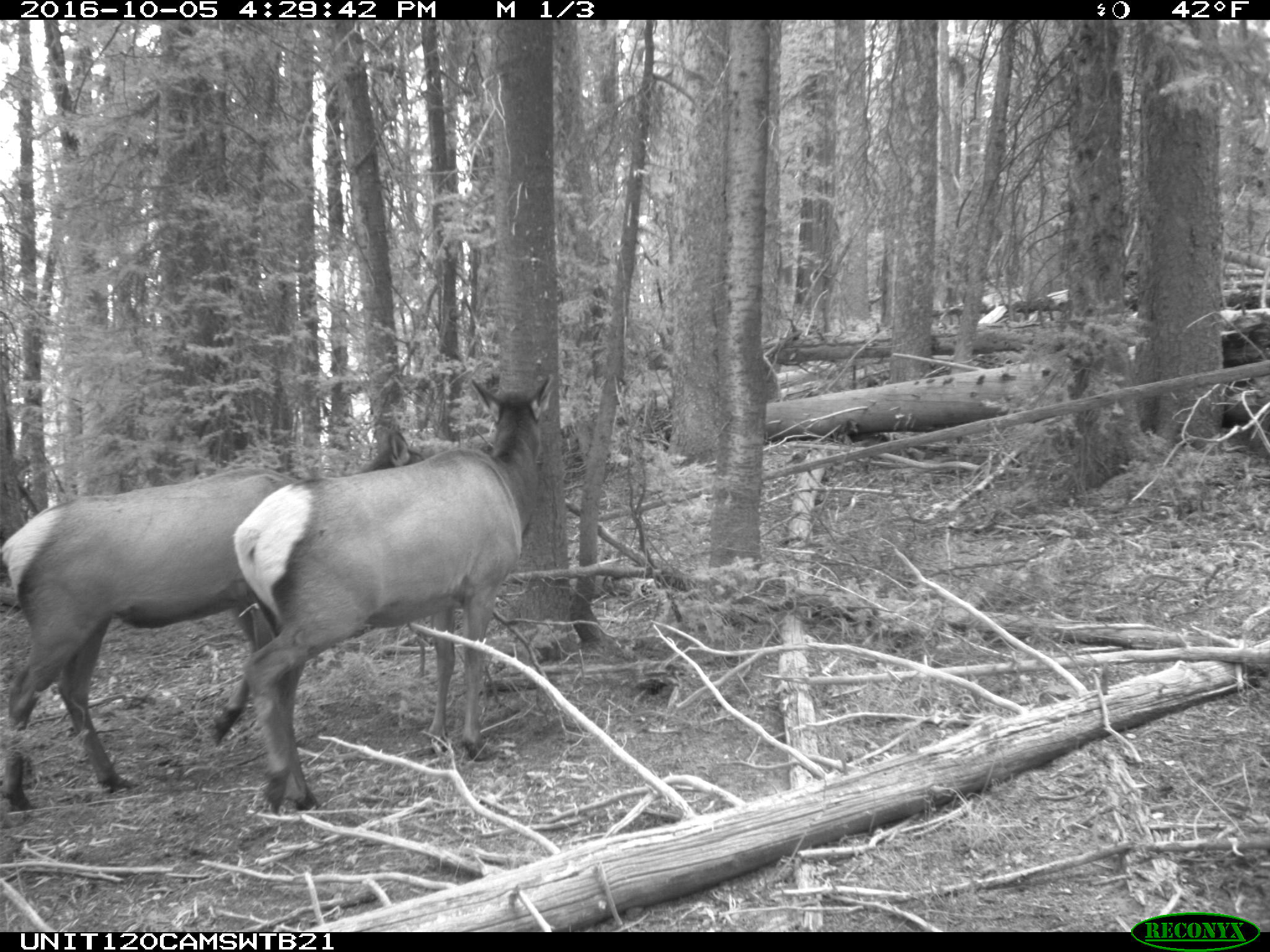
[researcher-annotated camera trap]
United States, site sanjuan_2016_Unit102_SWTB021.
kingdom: Animalia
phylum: Chordata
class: Mammalia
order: Artiodactyla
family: Cervidae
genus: Cervus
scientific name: Cervus elaphus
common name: red deer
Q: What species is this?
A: Cervus elaphus (red deer).